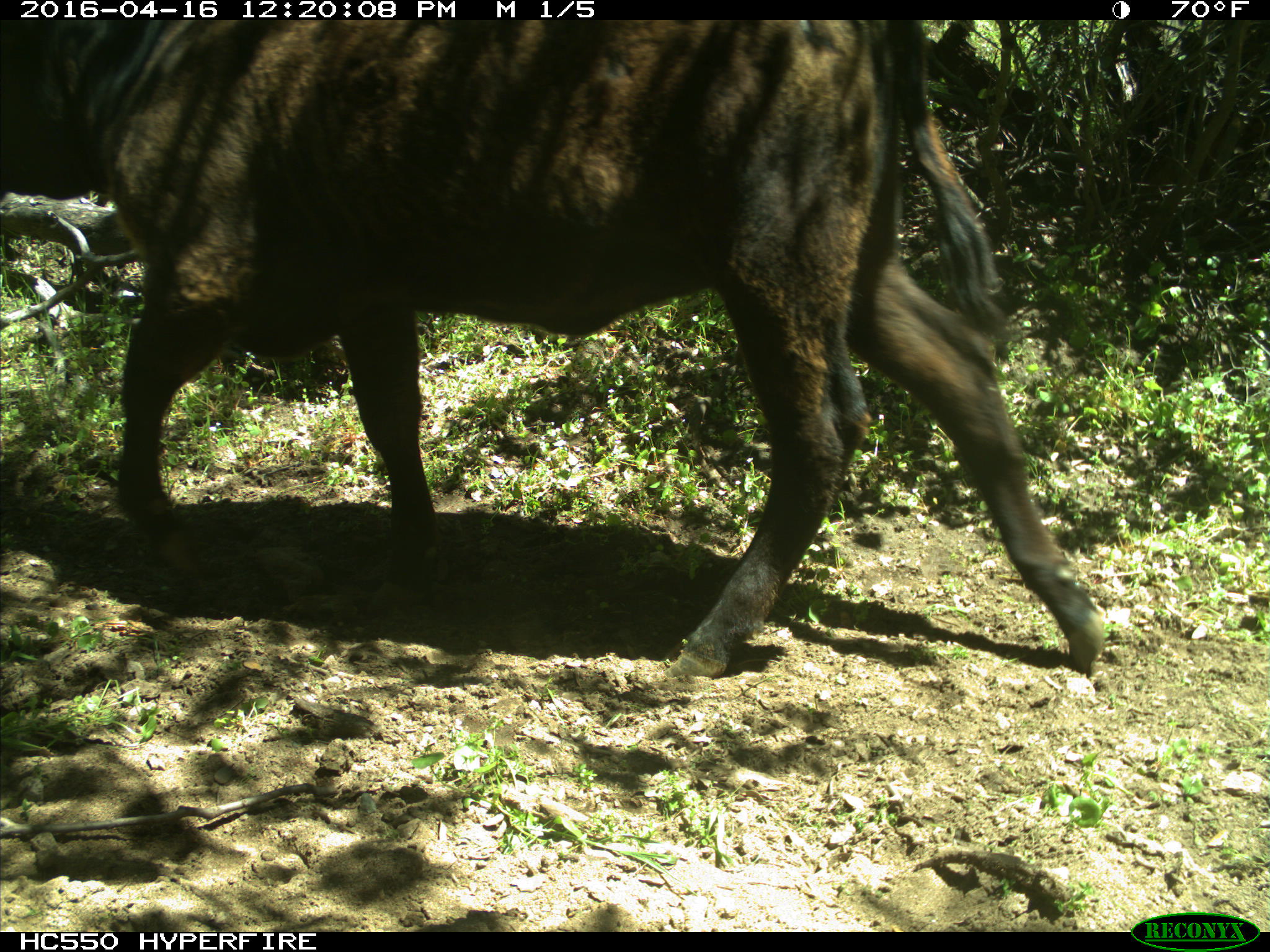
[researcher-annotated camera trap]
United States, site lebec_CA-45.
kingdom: Animalia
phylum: Chordata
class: Mammalia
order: Artiodactyla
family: Bovidae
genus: Bos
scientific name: Bos taurus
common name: domestic cow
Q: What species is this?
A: Bos taurus (domestic cow).